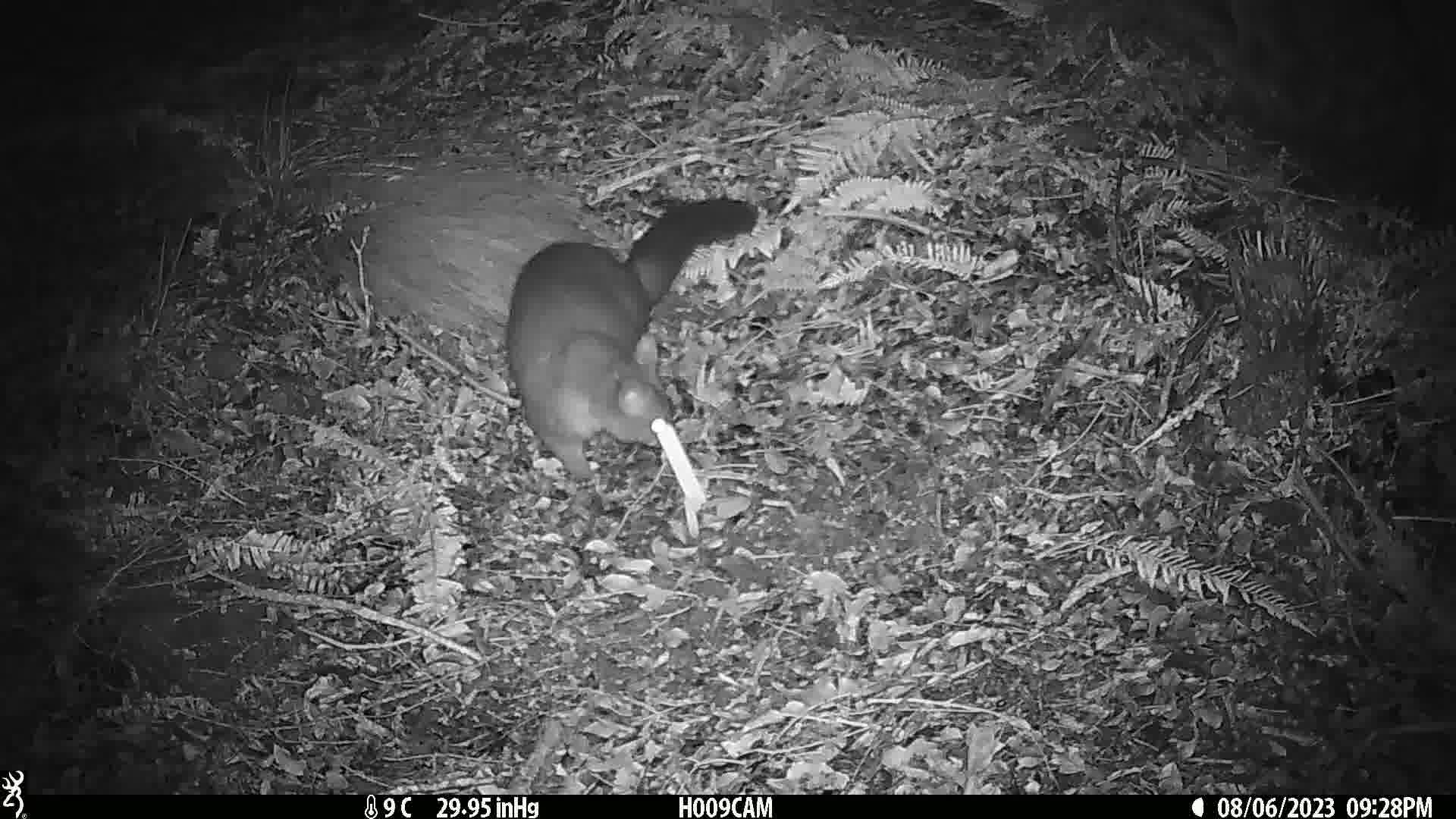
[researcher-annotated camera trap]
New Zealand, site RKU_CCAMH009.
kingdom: Animalia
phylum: Chordata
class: Mammalia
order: Diprotodontia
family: Phalangeridae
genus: Trichosurus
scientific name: Trichosurus vulpecula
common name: common brushtail possum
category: possum